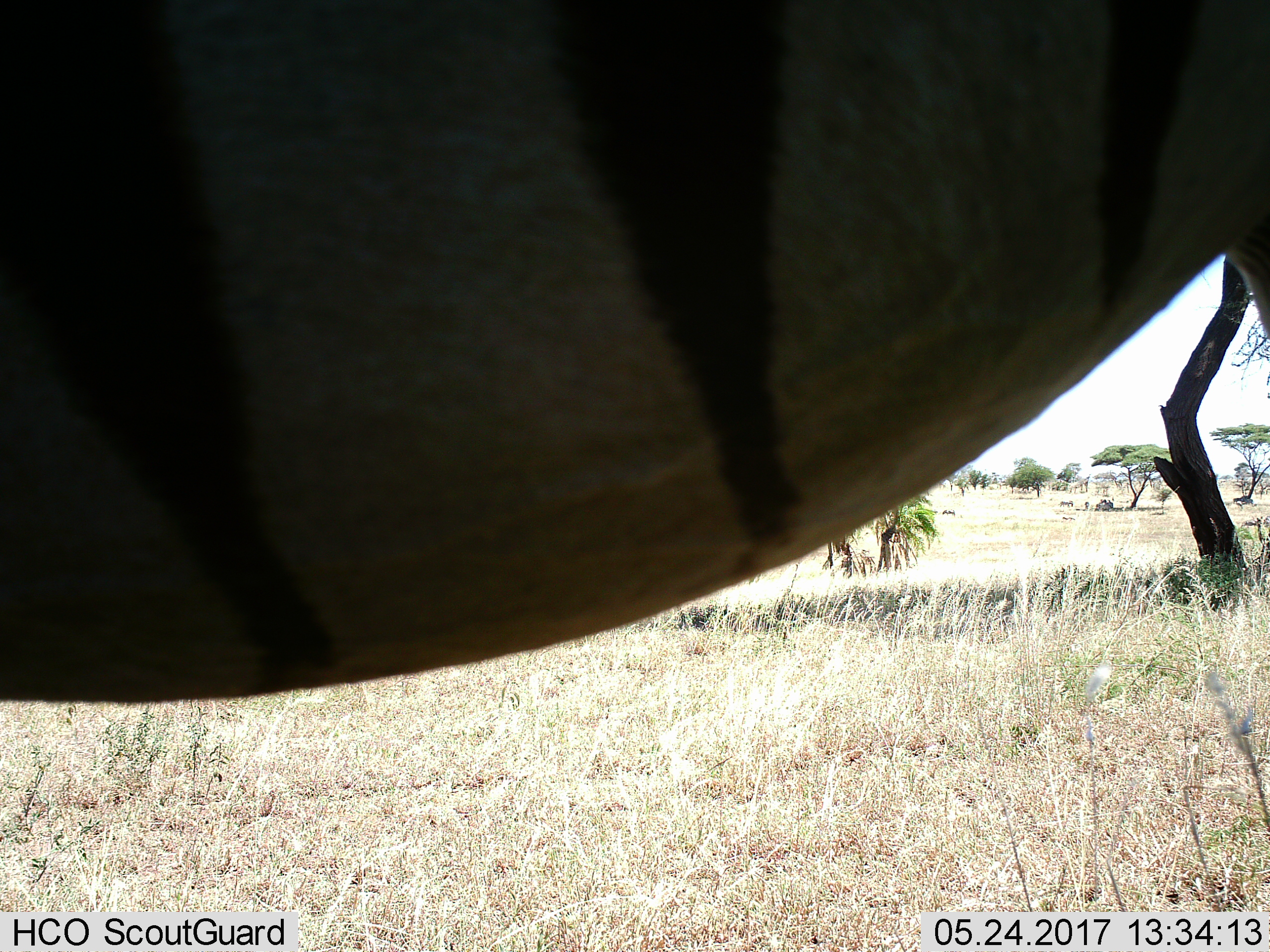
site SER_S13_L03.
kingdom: Animalia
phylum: Chordata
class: Mammalia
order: Perissodactyla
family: Equidae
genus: Equus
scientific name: Equus quagga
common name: plains zebra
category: zebraplains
Zebraplains (plains zebra) (Equus quagga), count 1. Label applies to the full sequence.